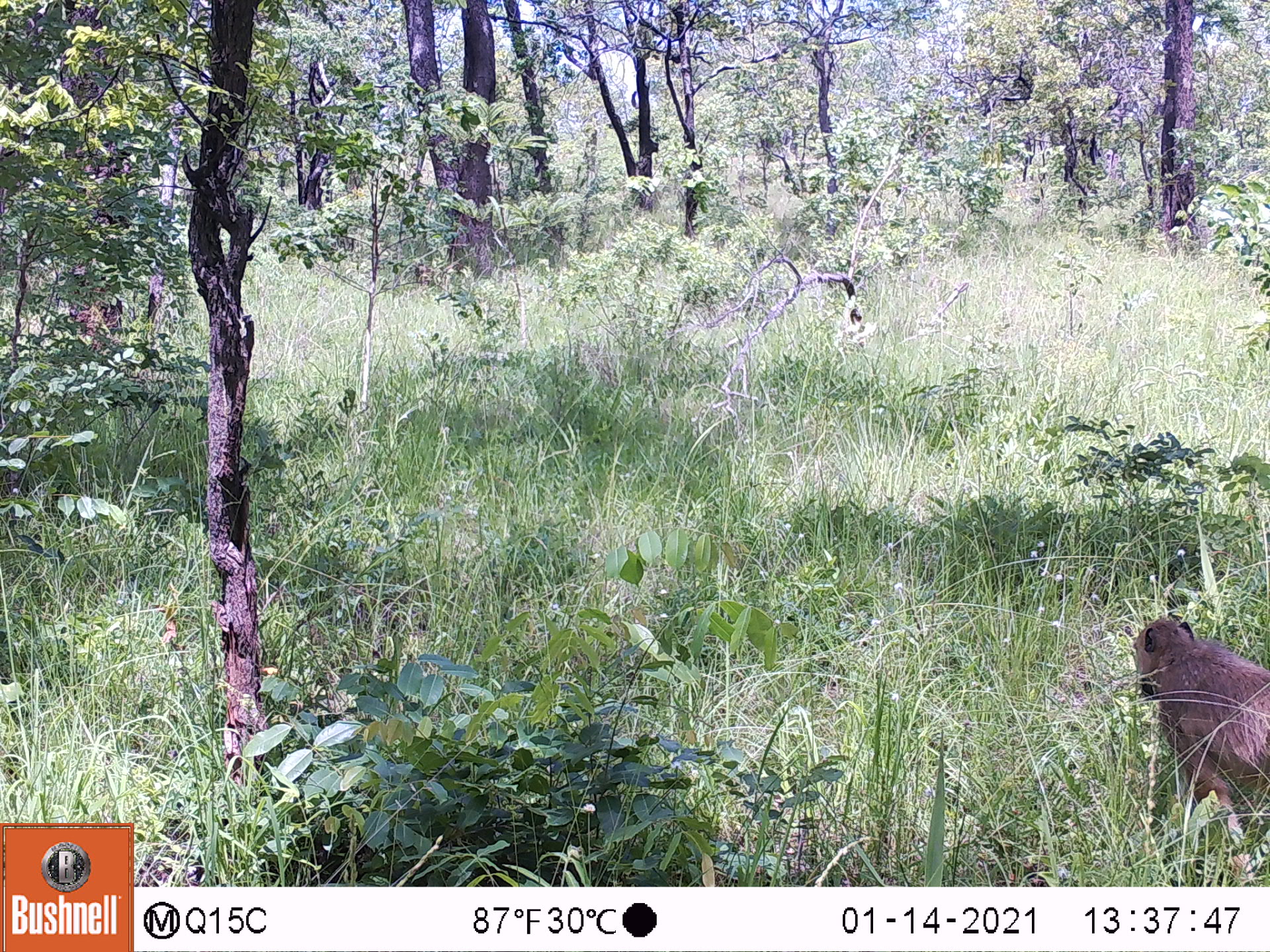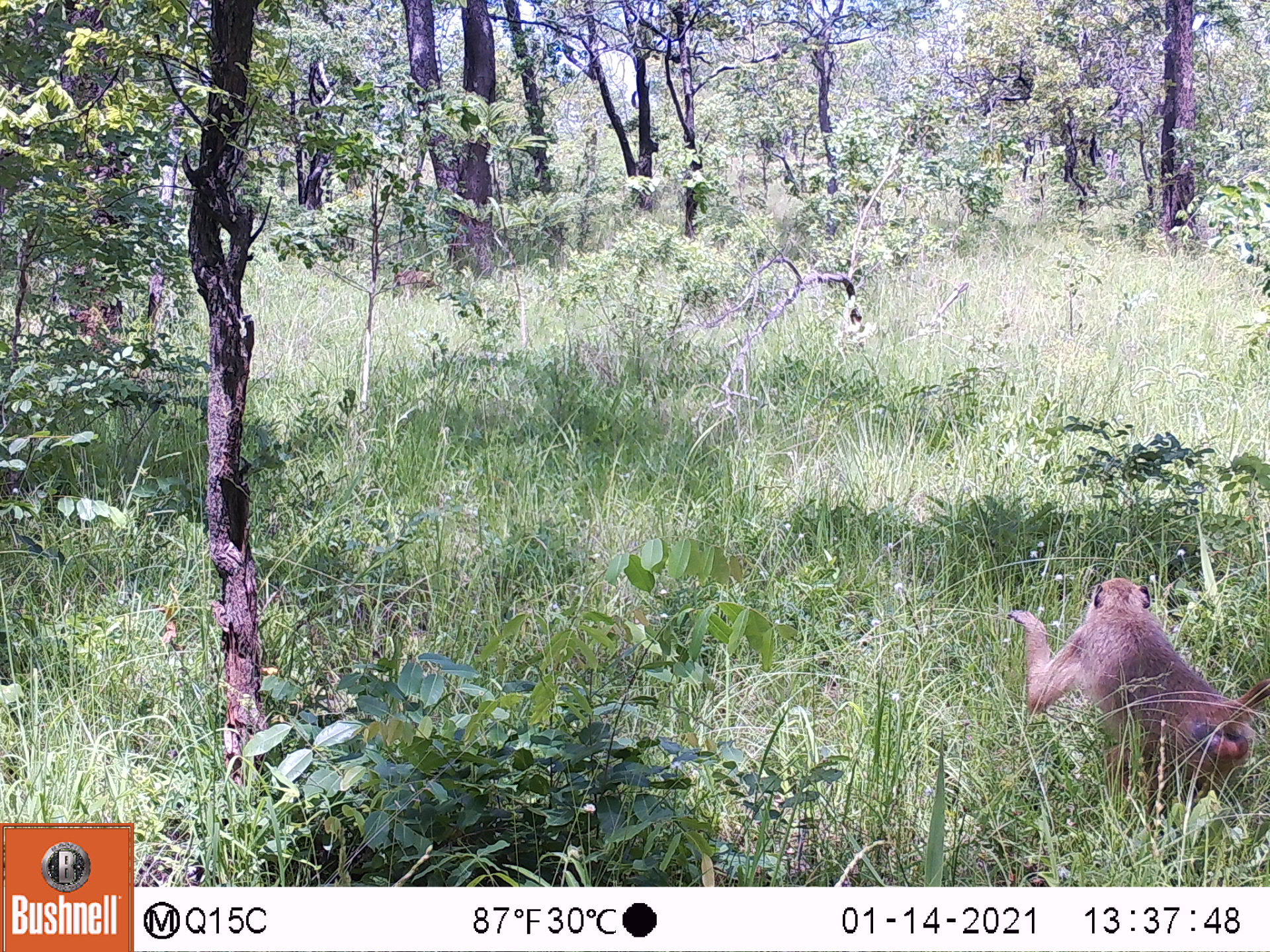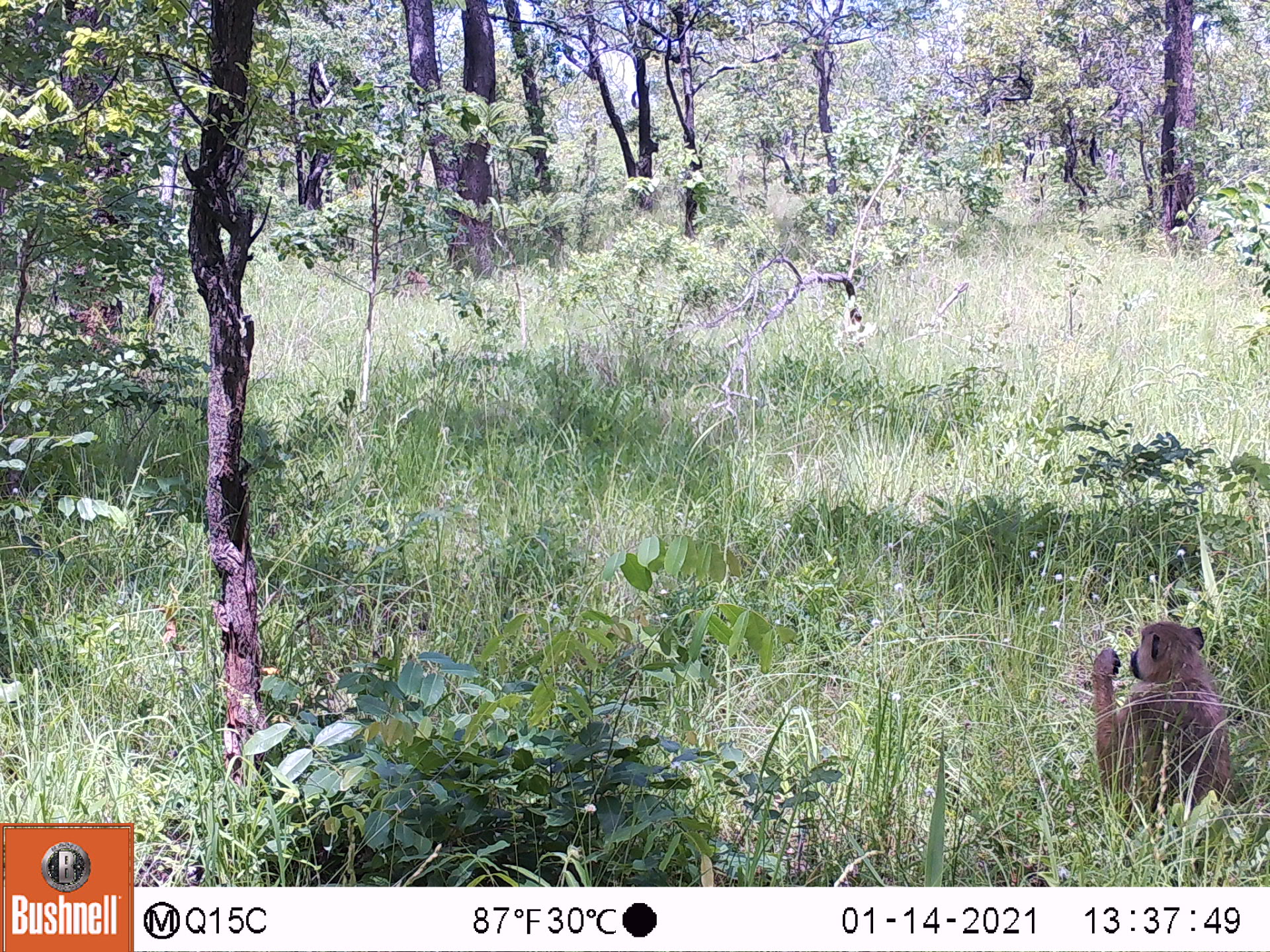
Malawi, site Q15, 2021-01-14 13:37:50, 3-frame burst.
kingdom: Animalia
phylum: Chordata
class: Mammalia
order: Primates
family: Cercopithecidae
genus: Papio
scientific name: Papio cynocephalus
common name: yellow baboon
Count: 1.